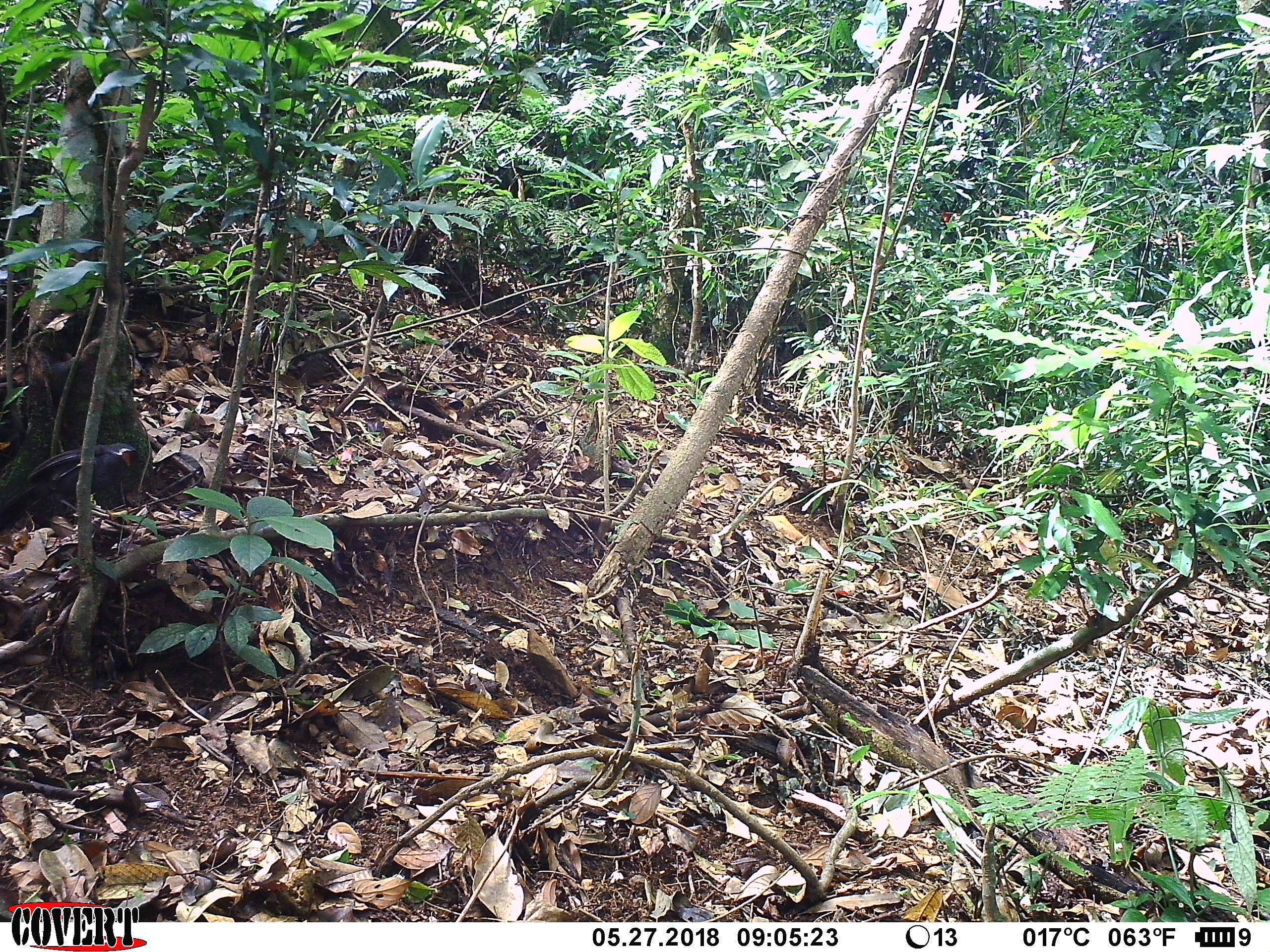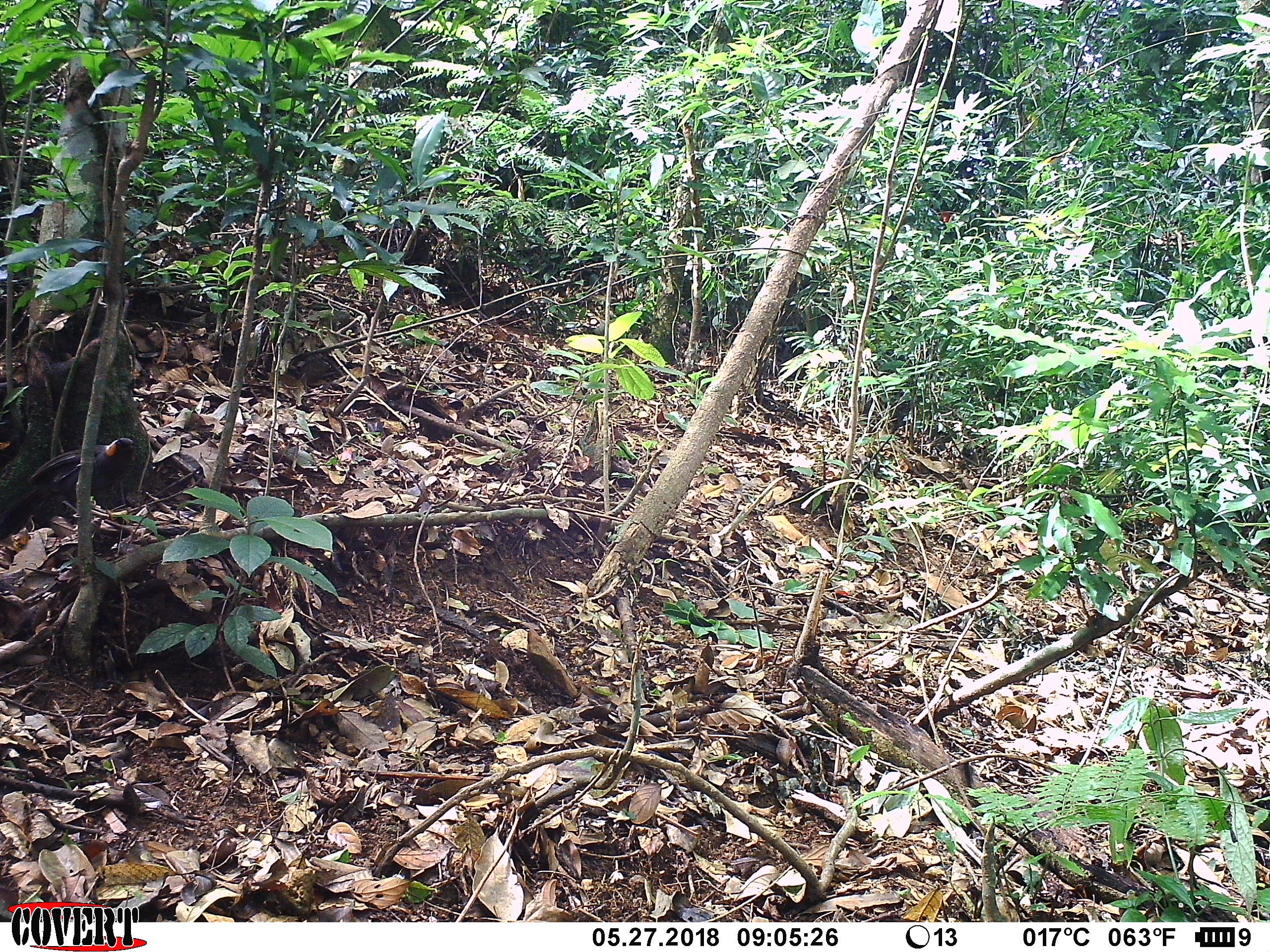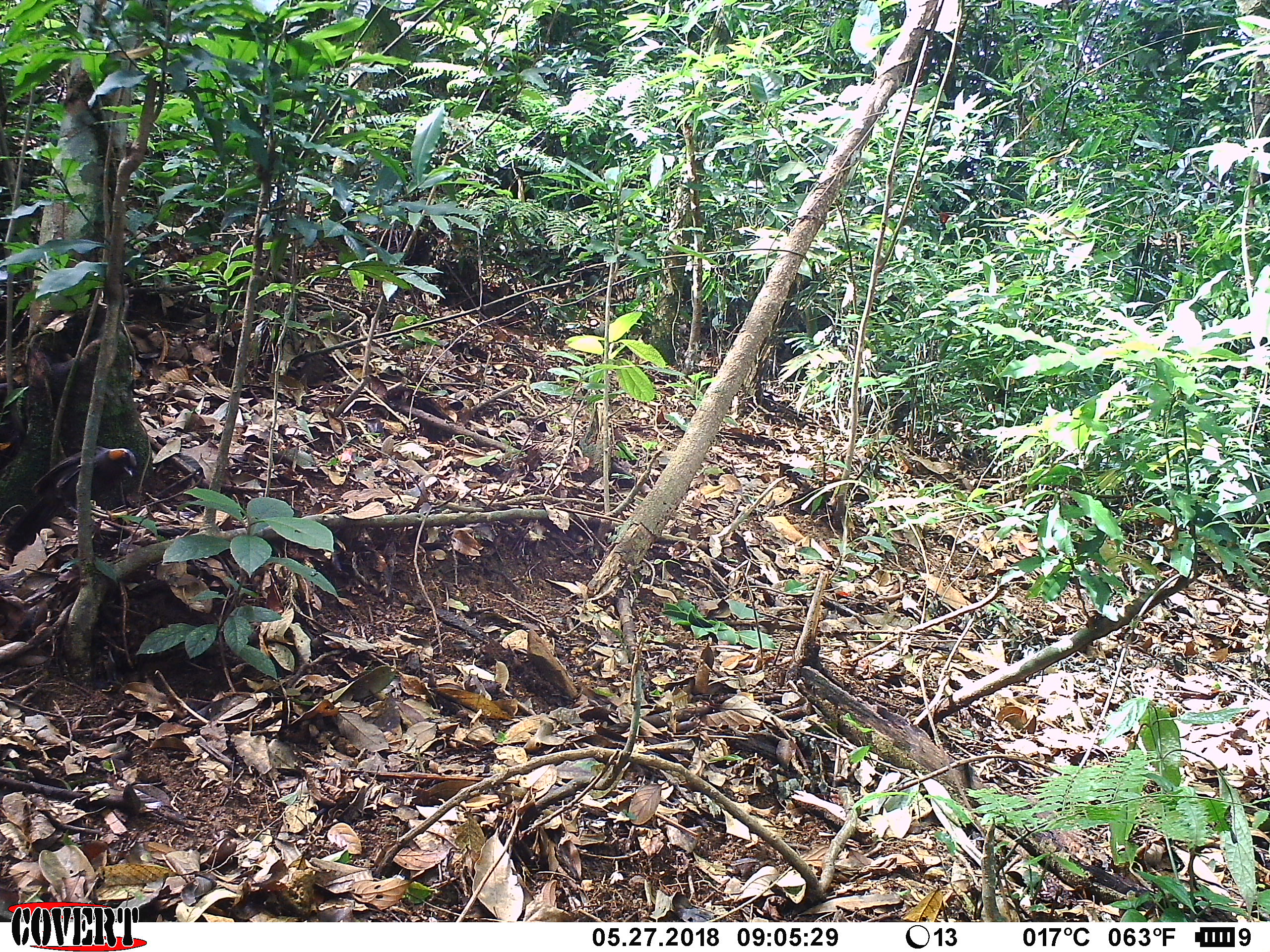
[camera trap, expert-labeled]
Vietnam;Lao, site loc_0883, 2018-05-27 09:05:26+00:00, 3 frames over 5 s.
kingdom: Animalia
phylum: Chordata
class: Aves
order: Passeriformes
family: Leiothrichidae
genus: Garrulax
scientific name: Garrulax castanotis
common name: rufous-cheeked laughingthrush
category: rufous cheeked laughingthrush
Rufous cheeked laughingthrush (rufous-cheeked laughingthrush) (Garrulax castanotis). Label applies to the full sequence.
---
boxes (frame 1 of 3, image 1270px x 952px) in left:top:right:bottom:
rufous cheeked laughingthrush: 0:443:135:531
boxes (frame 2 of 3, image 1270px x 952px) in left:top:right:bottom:
rufous cheeked laughingthrush: 0:438:133:539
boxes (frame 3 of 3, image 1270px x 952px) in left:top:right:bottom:
rufous cheeked laughingthrush: 5:446:137:551